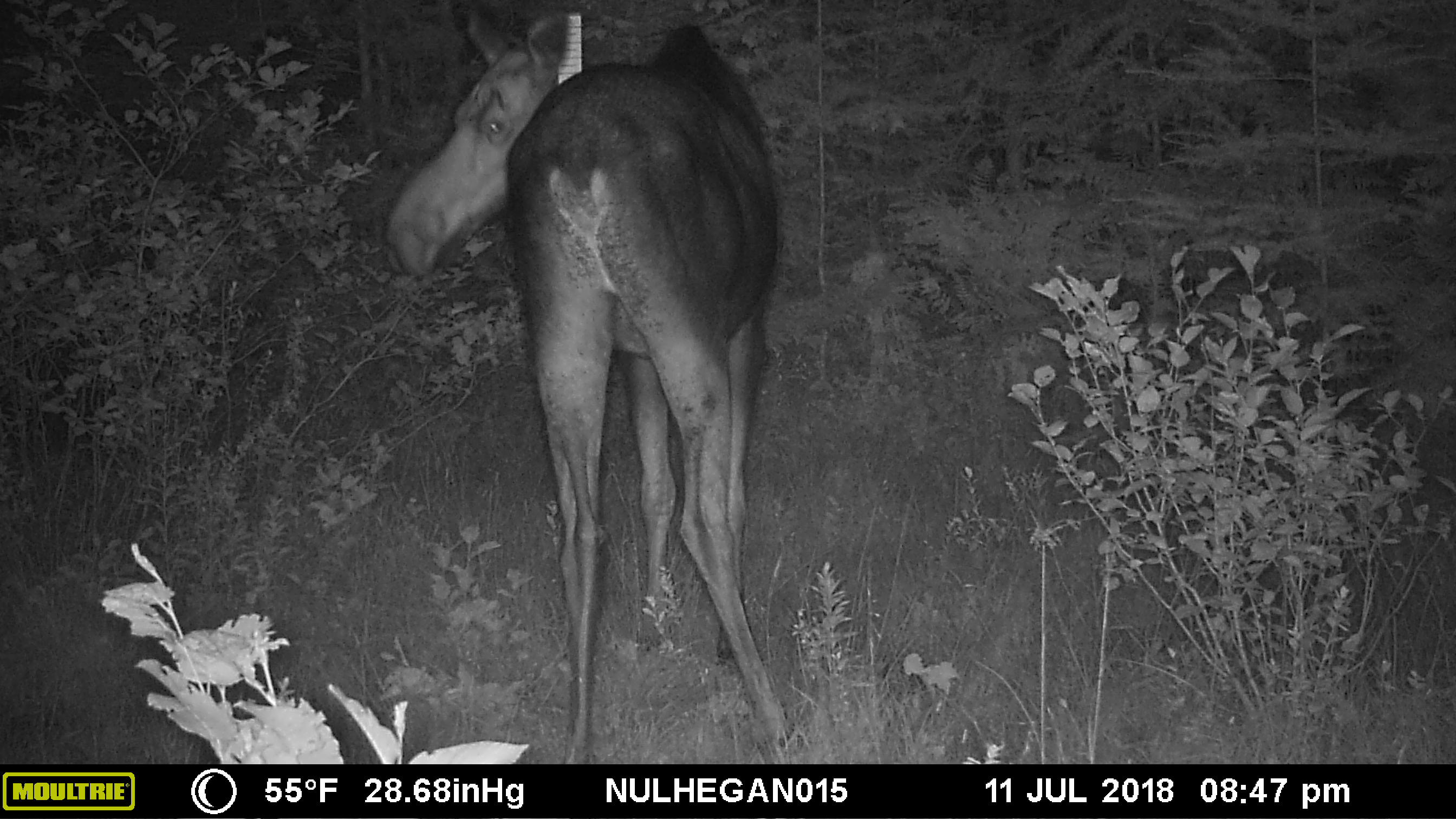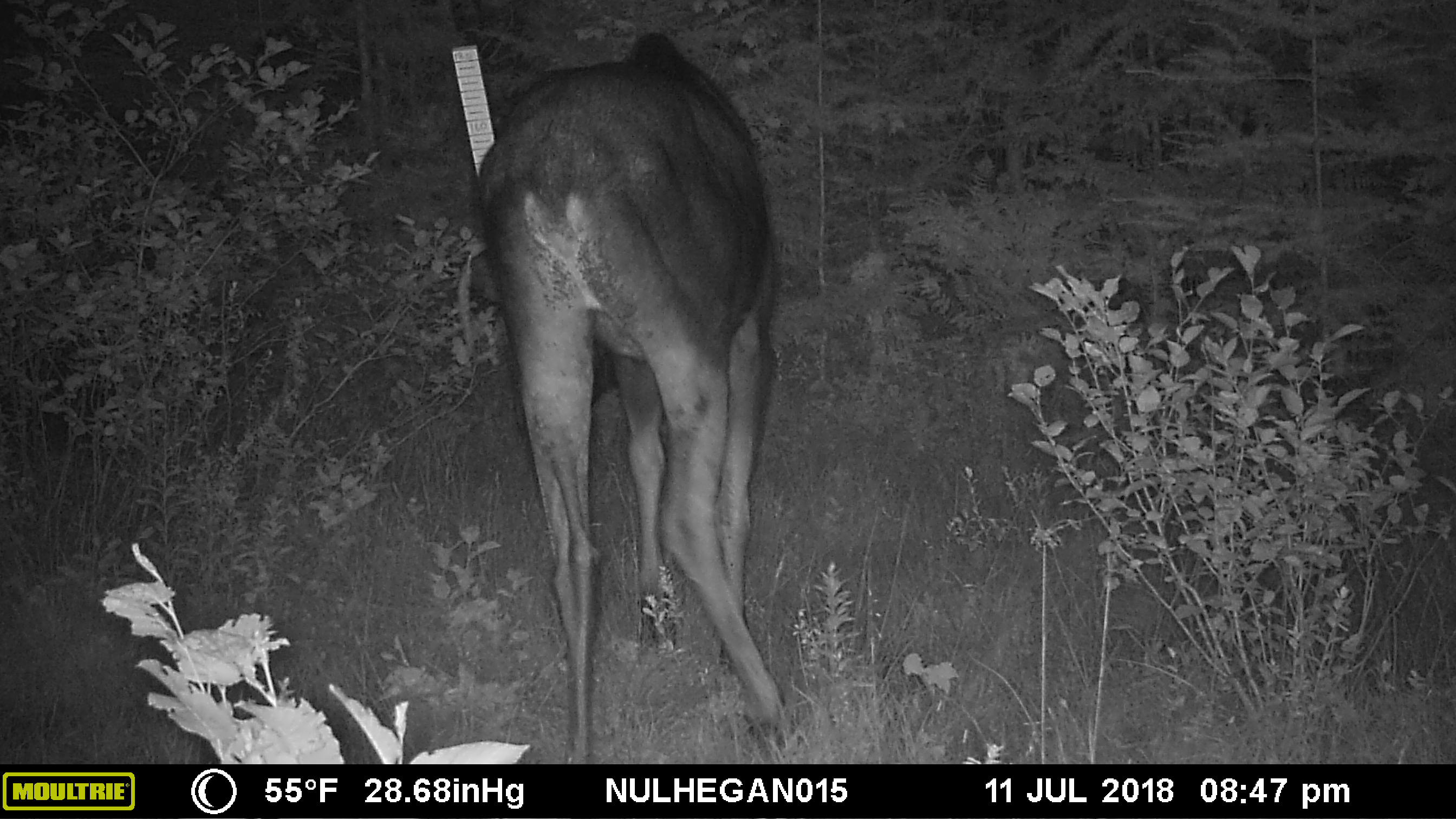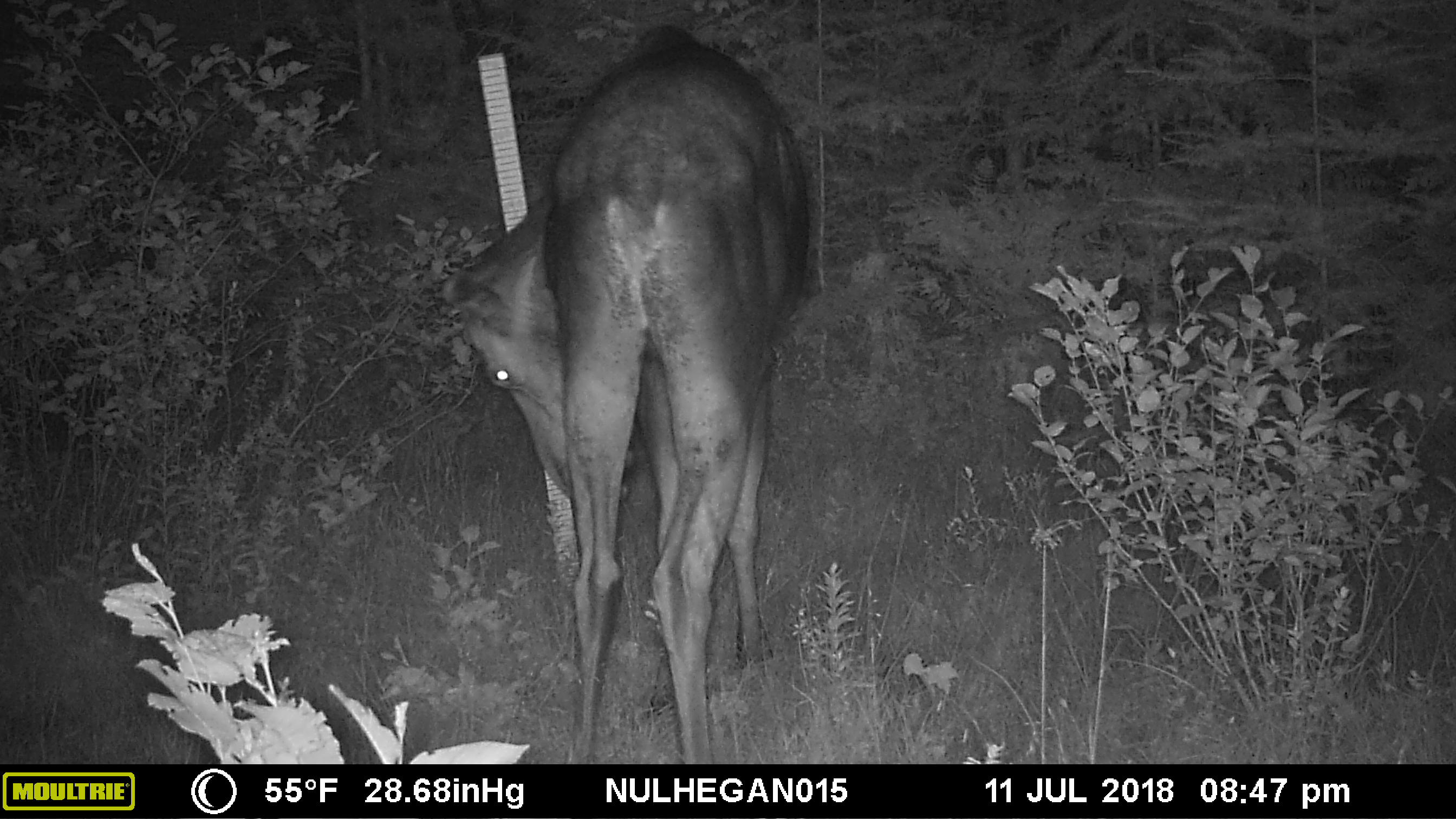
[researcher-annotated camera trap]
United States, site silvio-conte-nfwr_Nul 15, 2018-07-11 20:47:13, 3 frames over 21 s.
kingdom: Animalia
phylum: Chordata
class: Mammalia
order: Artiodactyla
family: Cervidae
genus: Alces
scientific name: Alces alces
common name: moose